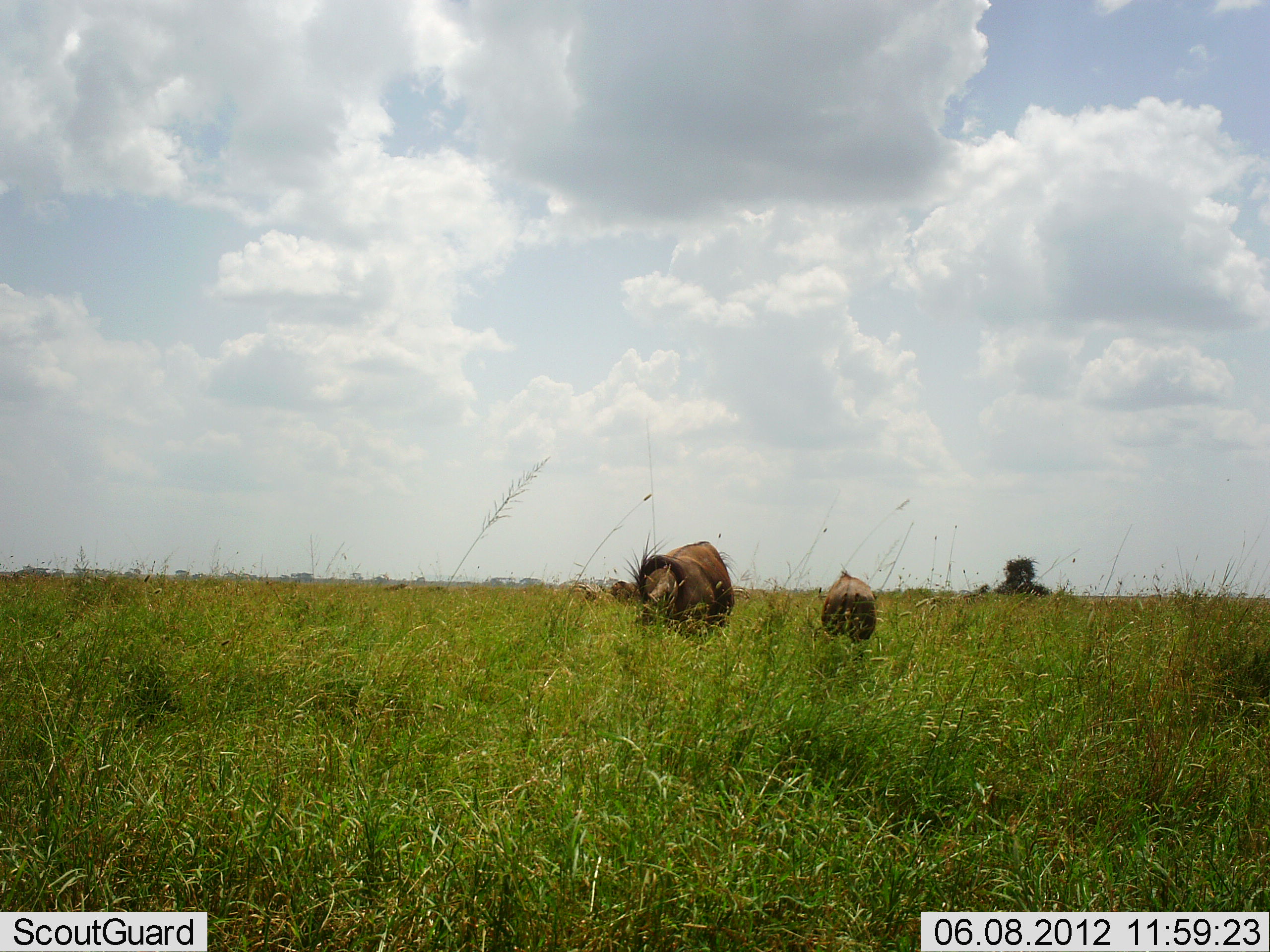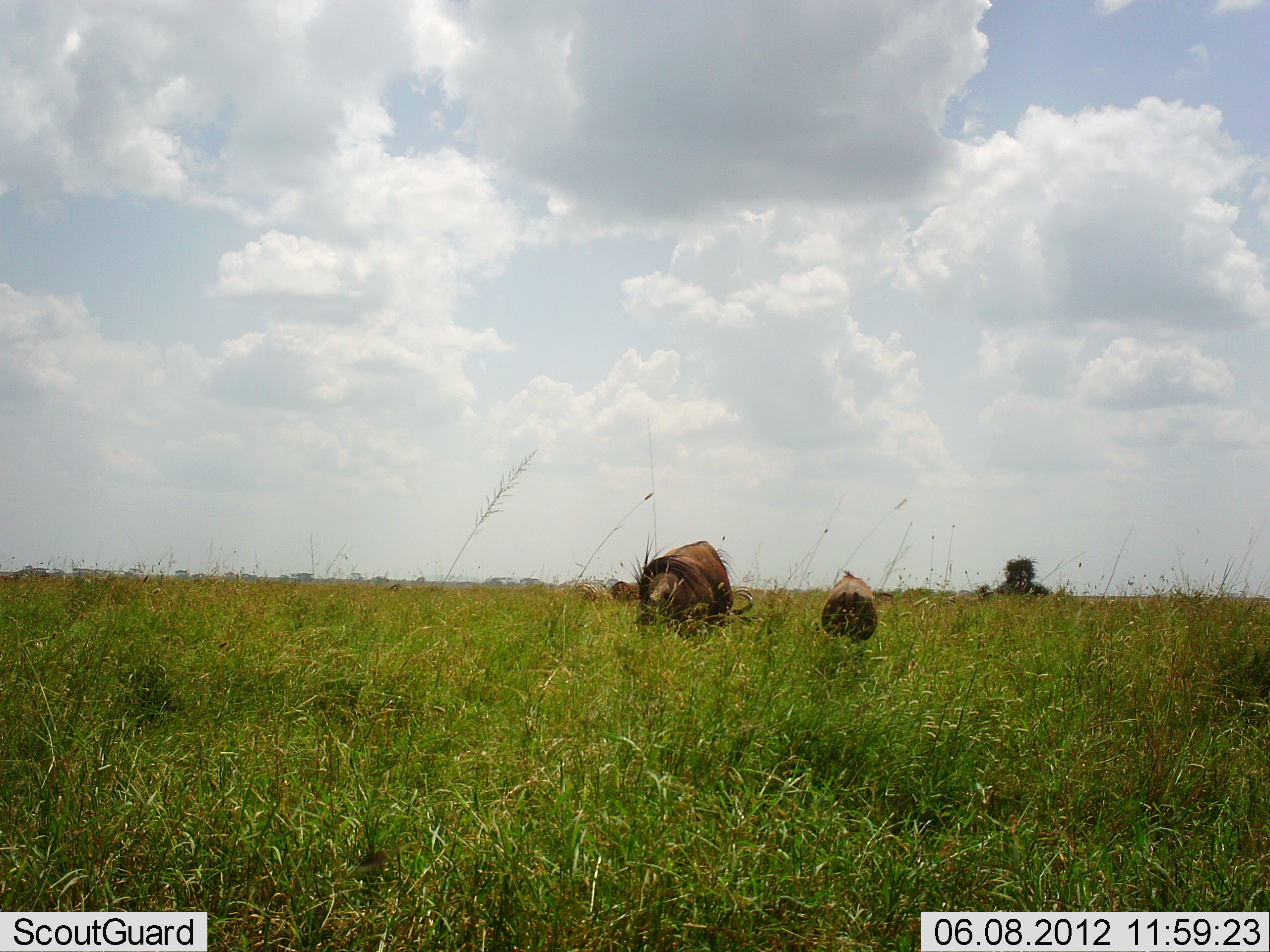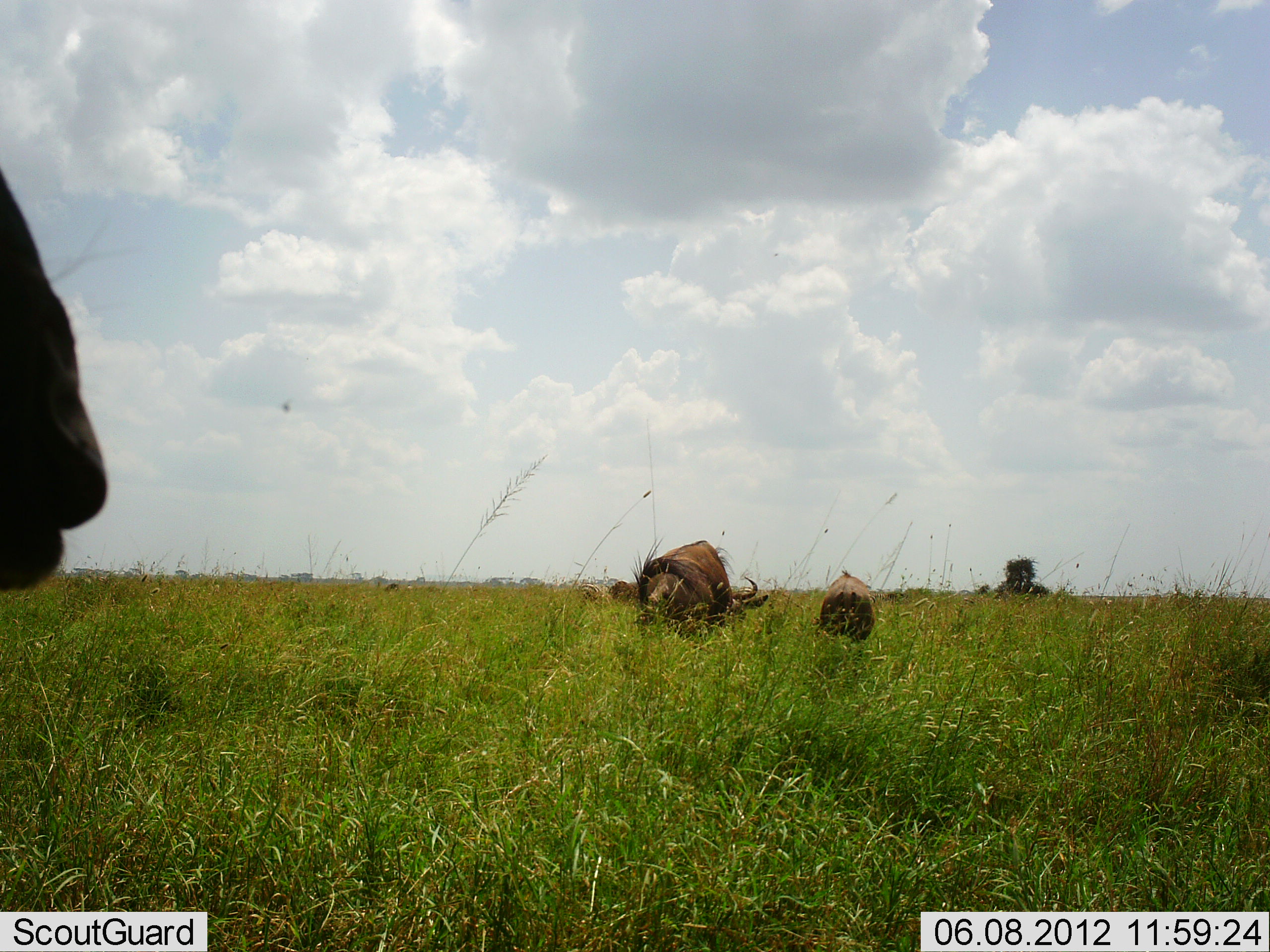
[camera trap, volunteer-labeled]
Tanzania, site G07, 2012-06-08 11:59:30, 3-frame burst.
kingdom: Animalia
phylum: Chordata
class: Mammalia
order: Artiodactyla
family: Bovidae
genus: Connochaetes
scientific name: Connochaetes taurinus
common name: blue wildebeest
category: wildebeest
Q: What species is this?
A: Wildebeest (blue wildebeest) (Connochaetes taurinus).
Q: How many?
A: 3.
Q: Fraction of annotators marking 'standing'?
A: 60%.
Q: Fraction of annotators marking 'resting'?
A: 20%.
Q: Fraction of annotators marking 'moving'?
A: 20%.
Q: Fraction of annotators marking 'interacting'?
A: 0%.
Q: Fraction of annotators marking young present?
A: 10%.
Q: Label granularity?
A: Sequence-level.